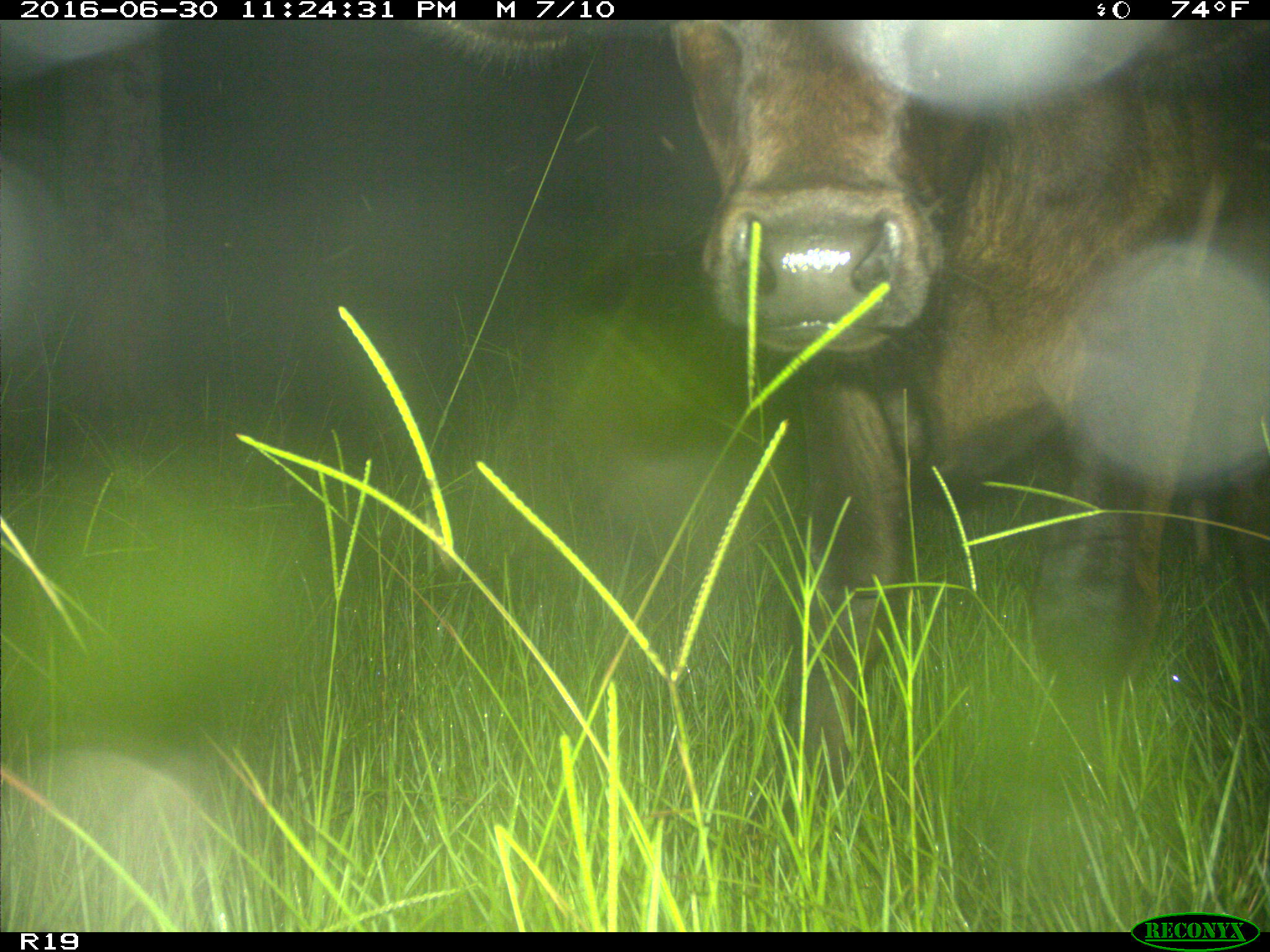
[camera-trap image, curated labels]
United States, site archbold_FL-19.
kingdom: Animalia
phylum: Chordata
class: Mammalia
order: Artiodactyla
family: Bovidae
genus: Bos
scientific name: Bos taurus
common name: domestic cow